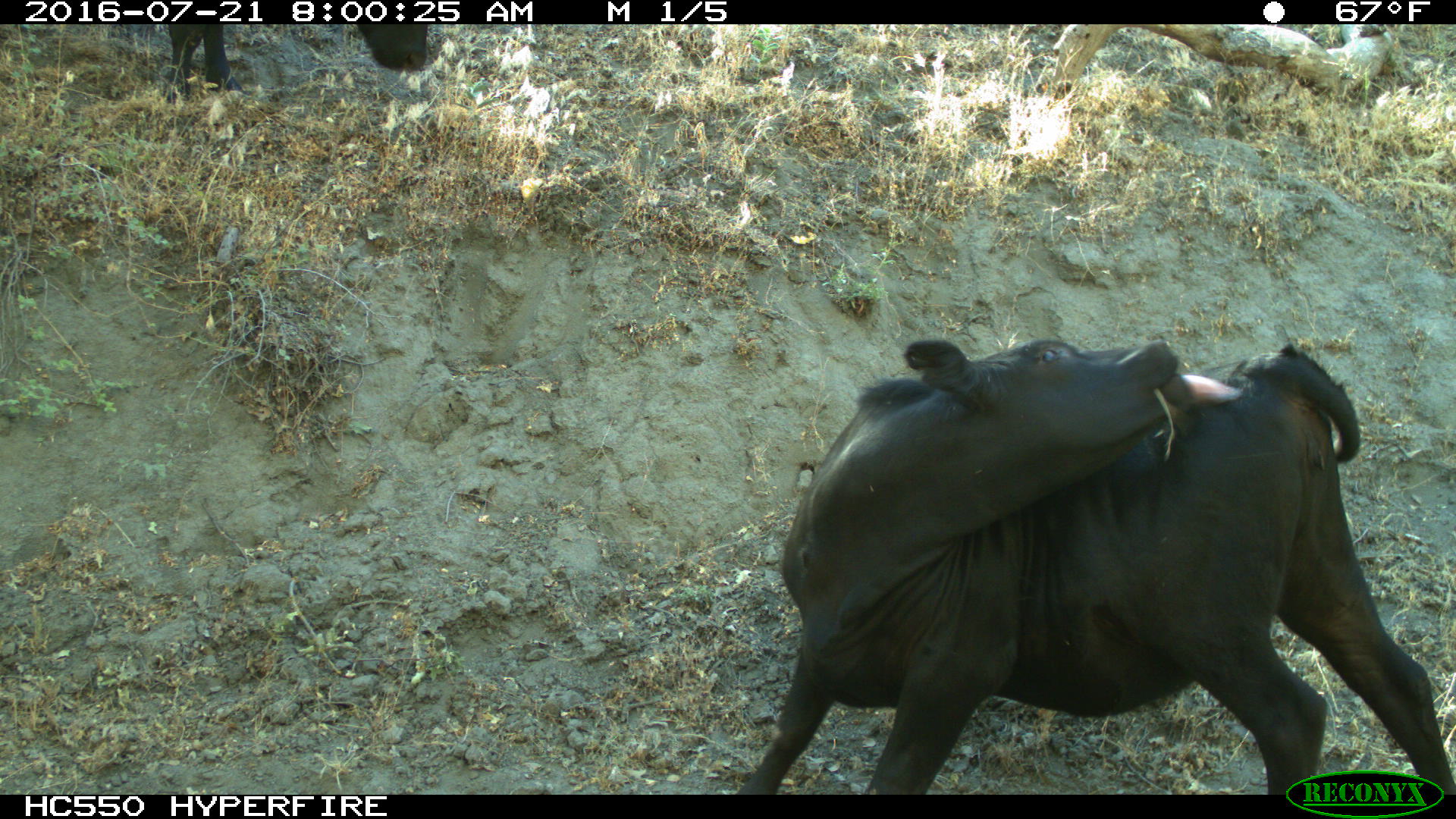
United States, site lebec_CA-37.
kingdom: Animalia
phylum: Chordata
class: Mammalia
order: Artiodactyla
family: Bovidae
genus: Bos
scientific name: Bos taurus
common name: domestic cow